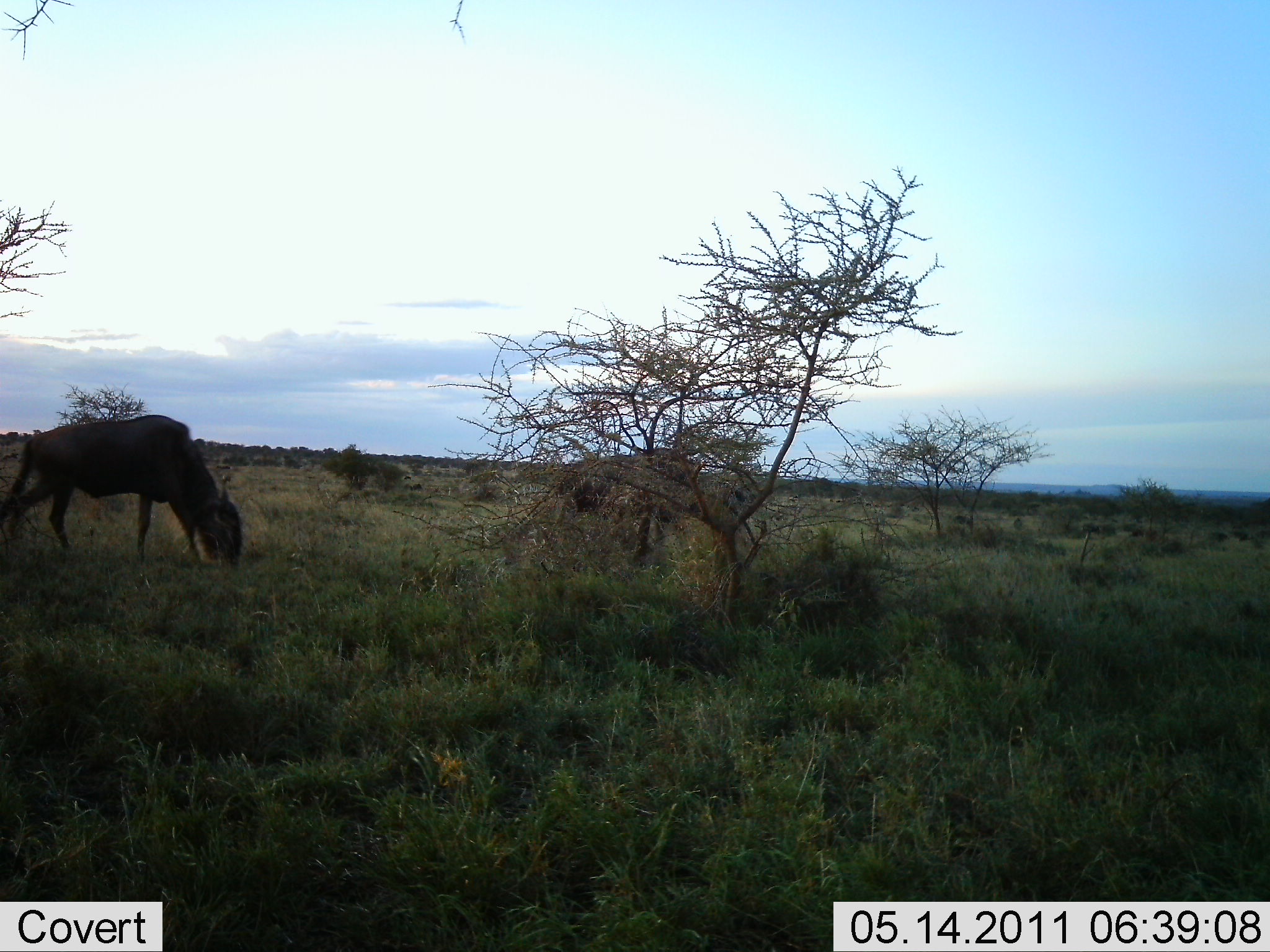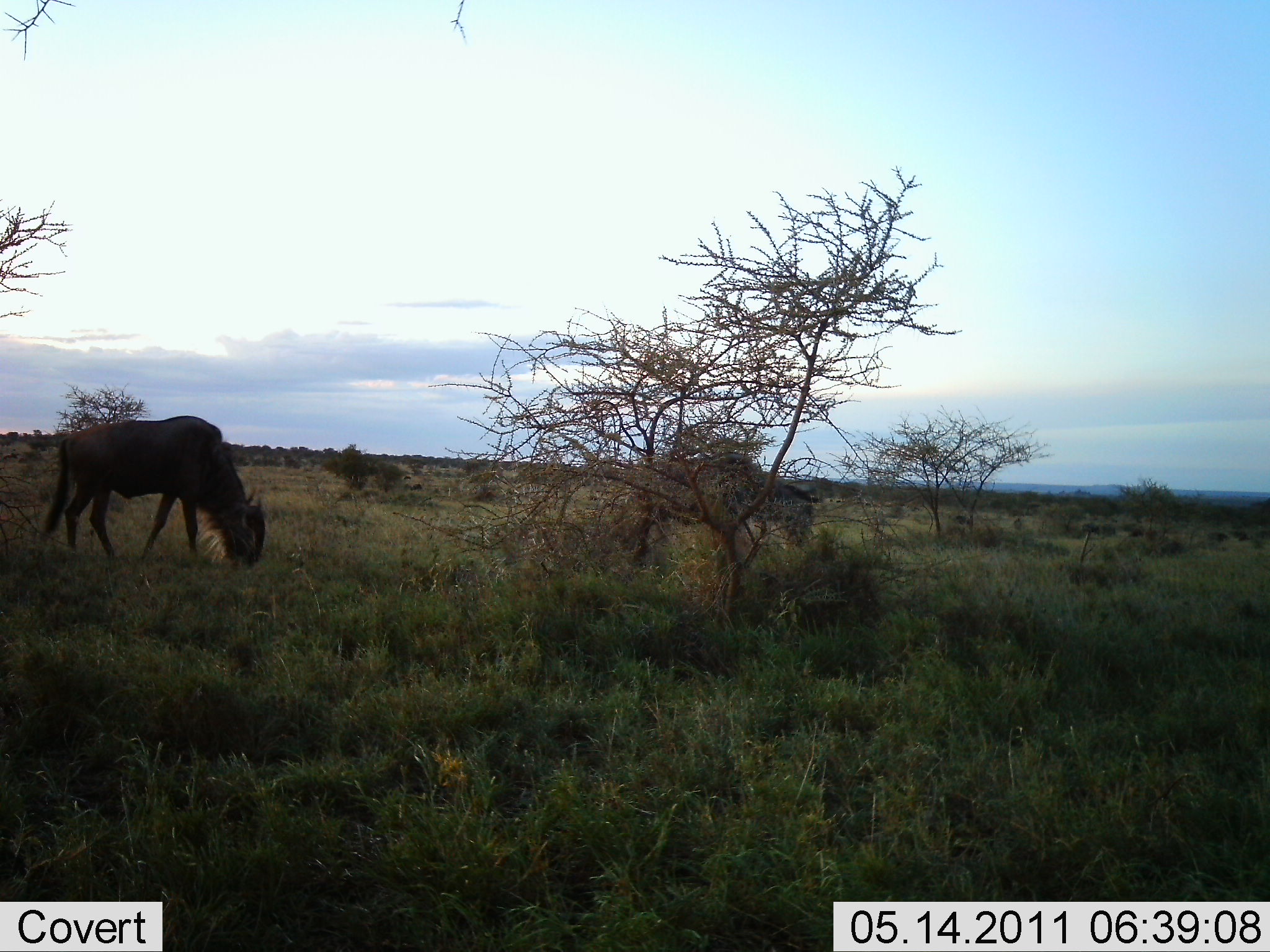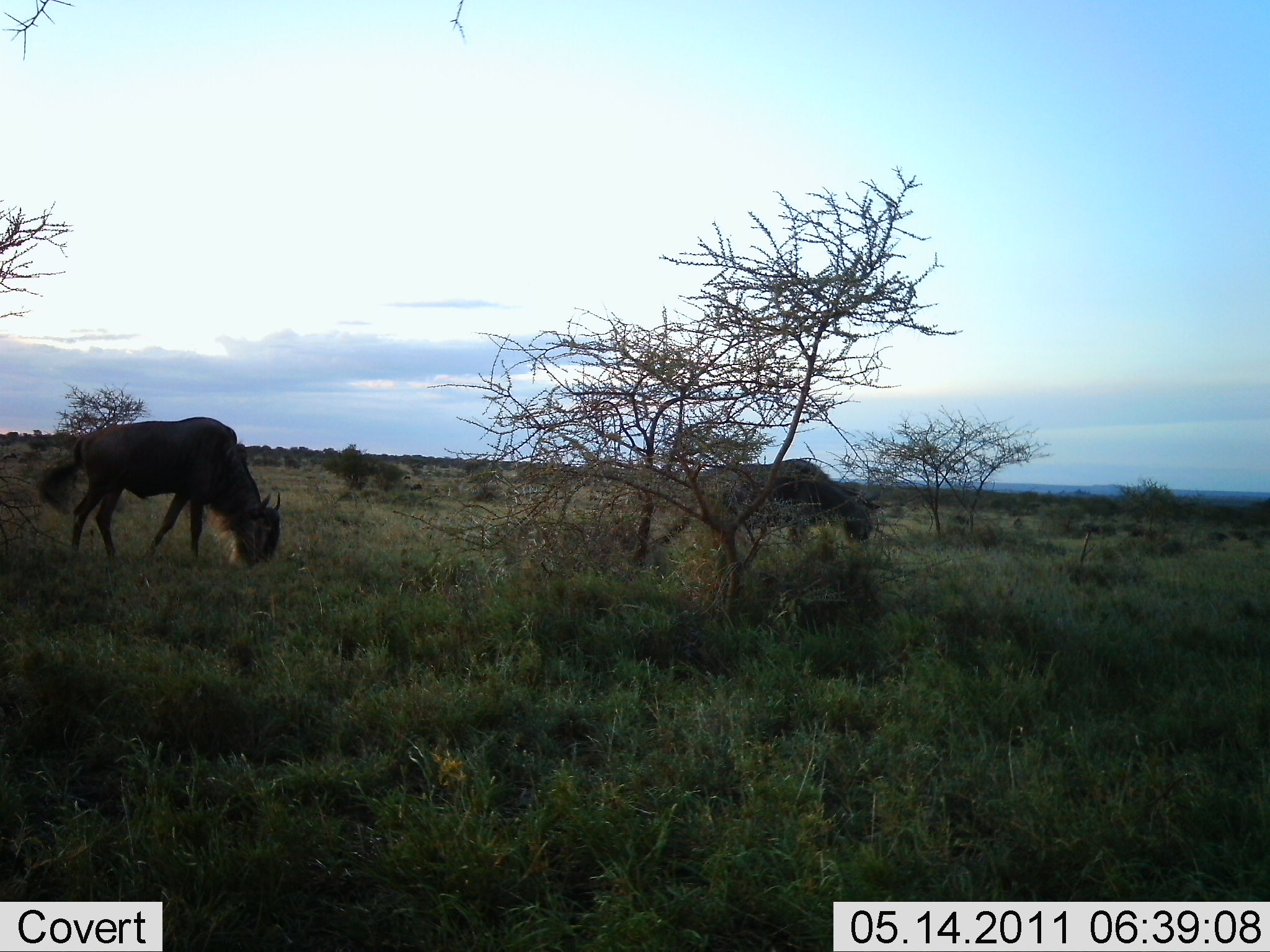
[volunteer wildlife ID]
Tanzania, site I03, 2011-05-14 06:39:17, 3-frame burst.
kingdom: Animalia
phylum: Chordata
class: Mammalia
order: Artiodactyla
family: Bovidae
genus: Connochaetes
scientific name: Connochaetes taurinus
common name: blue wildebeest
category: wildebeest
Wildebeest (blue wildebeest) (Connochaetes taurinus), count 2. Behavior (volunteer vote fractions): standing 9%, resting 0%, moving 64%, interacting 0%. Young present (vote fraction): 0%. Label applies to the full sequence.